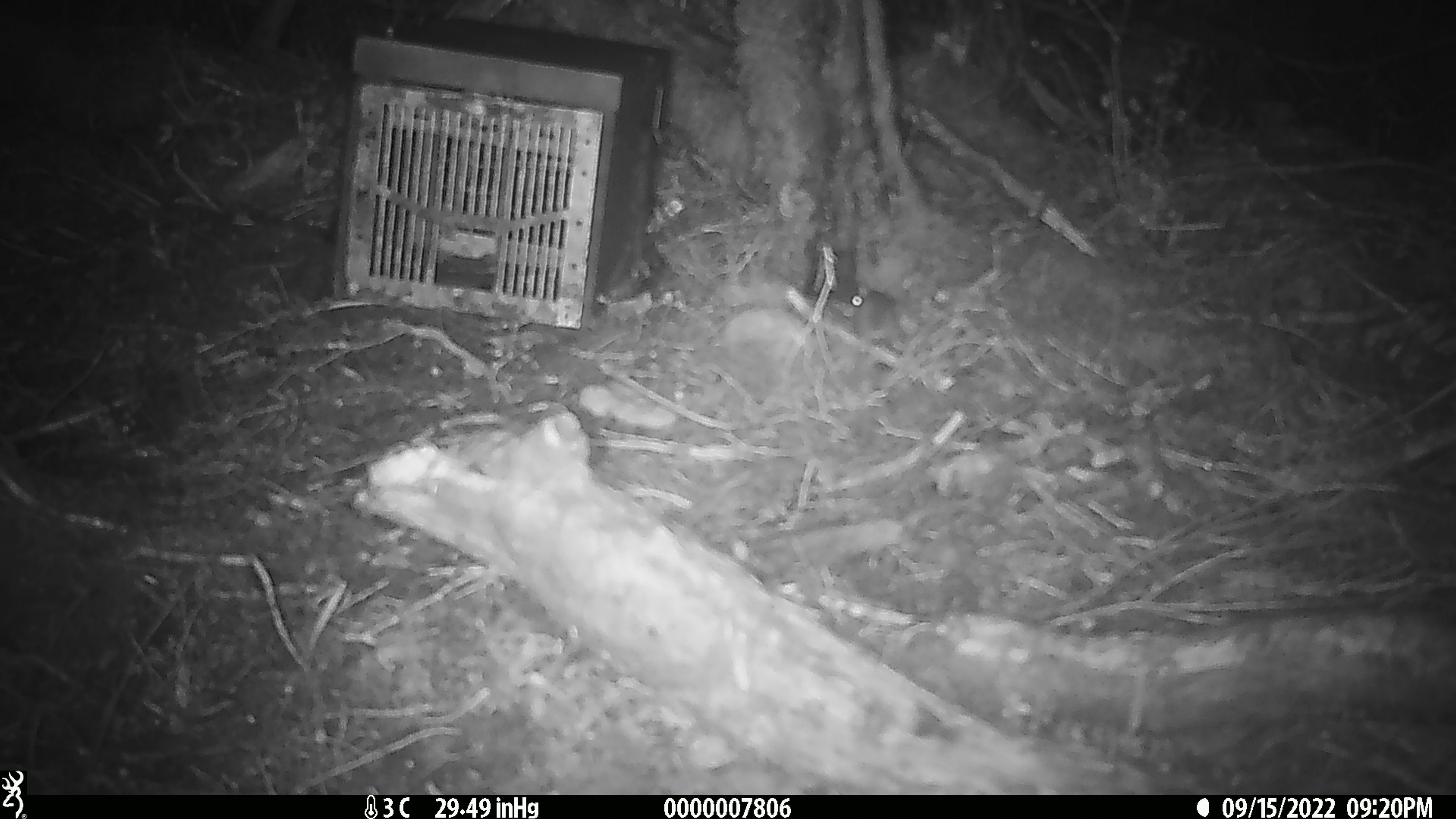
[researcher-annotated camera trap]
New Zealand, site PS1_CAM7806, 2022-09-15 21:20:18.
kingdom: Animalia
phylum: Chordata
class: Mammalia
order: Rodentia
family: Muridae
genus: Mus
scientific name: Mus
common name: mouse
Mouse (Mus).